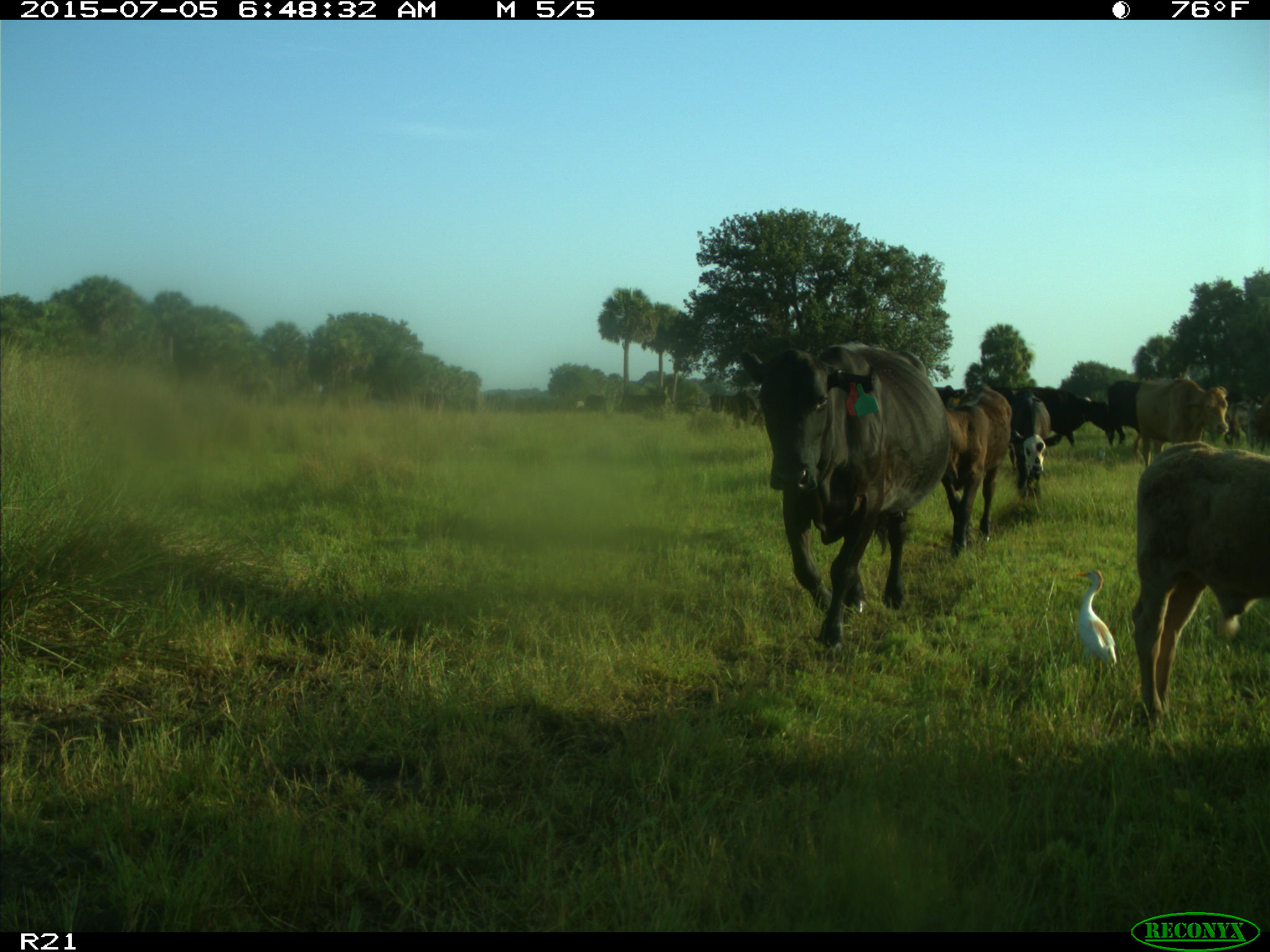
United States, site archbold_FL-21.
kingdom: Animalia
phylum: Chordata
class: Mammalia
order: Artiodactyla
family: Bovidae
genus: Bos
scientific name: Bos taurus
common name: domestic cow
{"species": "Bos taurus (domestic cow)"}